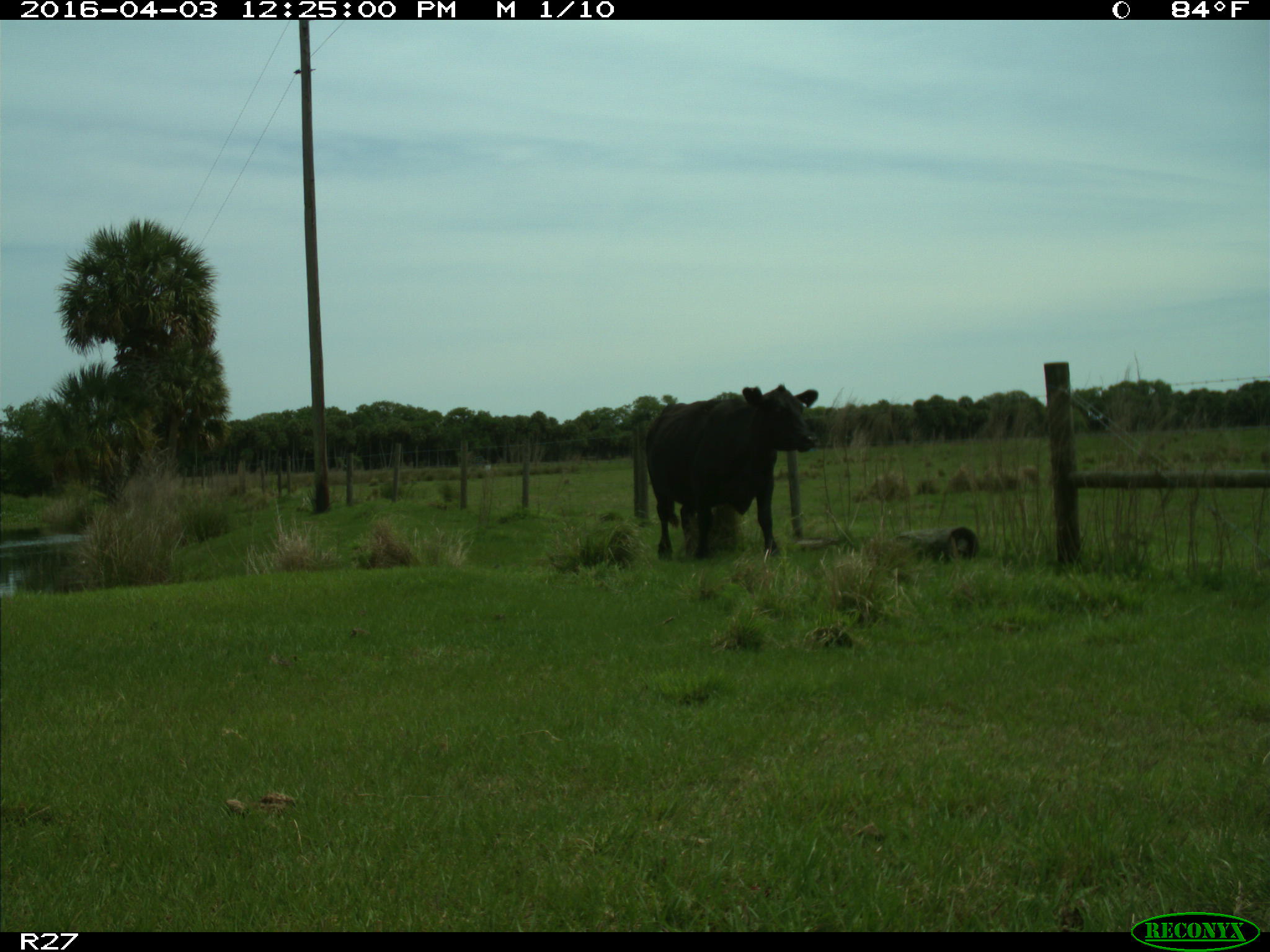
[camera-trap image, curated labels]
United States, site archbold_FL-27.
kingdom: Animalia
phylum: Chordata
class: Mammalia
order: Artiodactyla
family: Bovidae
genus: Bos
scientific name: Bos taurus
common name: domestic cow